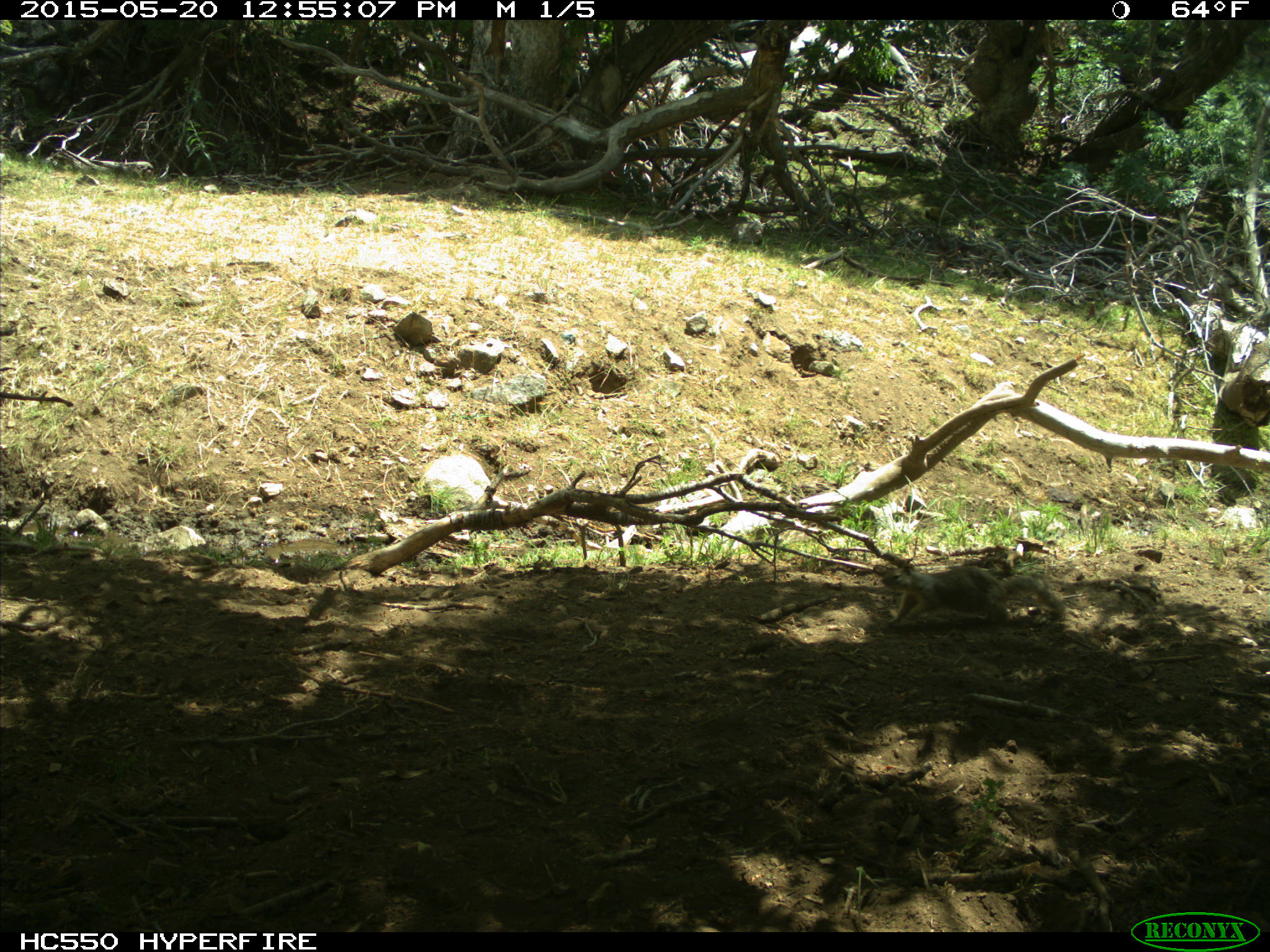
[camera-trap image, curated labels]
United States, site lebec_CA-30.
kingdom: Animalia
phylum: Chordata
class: Mammalia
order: Rodentia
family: Sciuridae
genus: Otospermophilus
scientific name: Otospermophilus beecheyi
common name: california ground squirrel